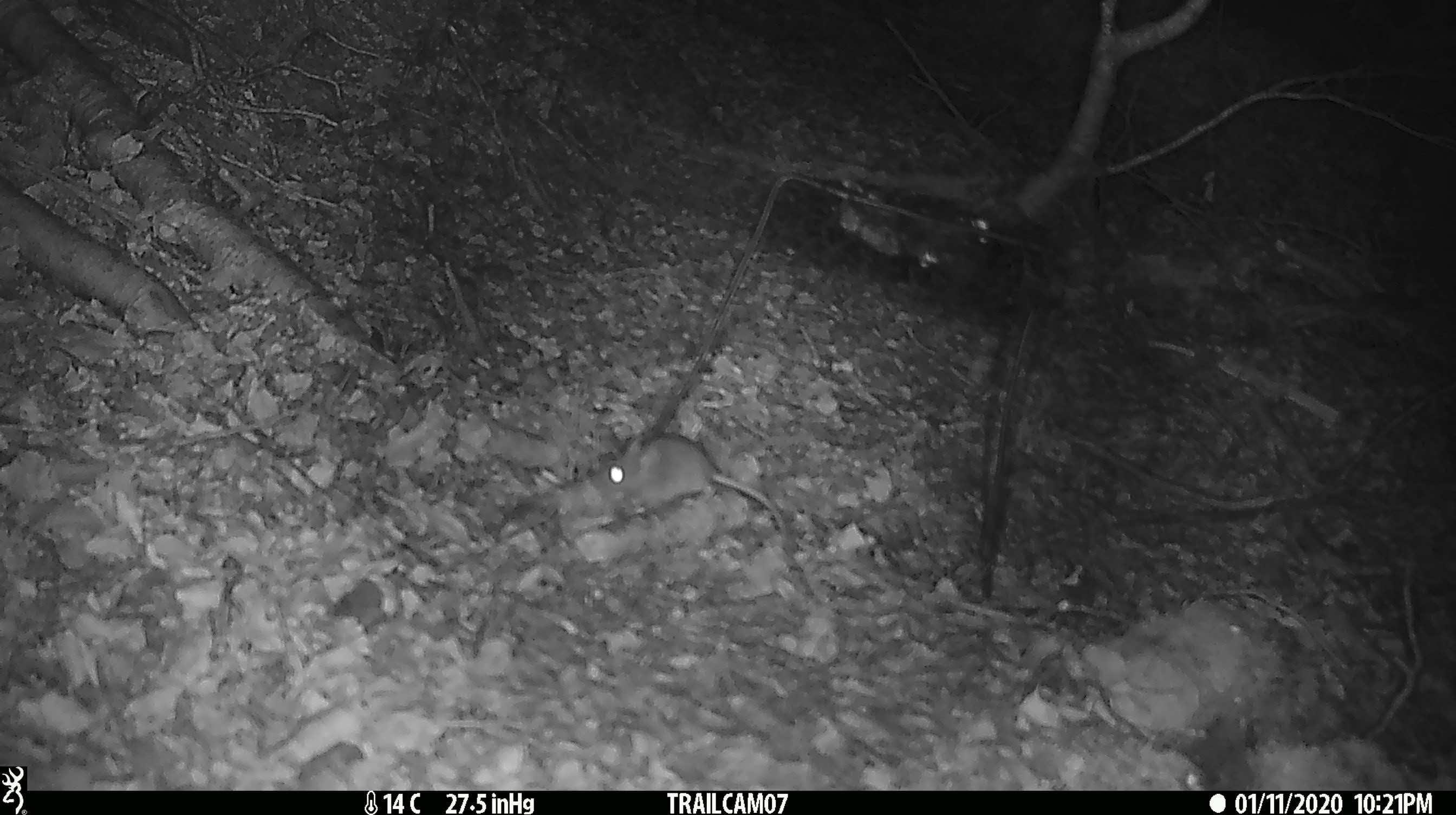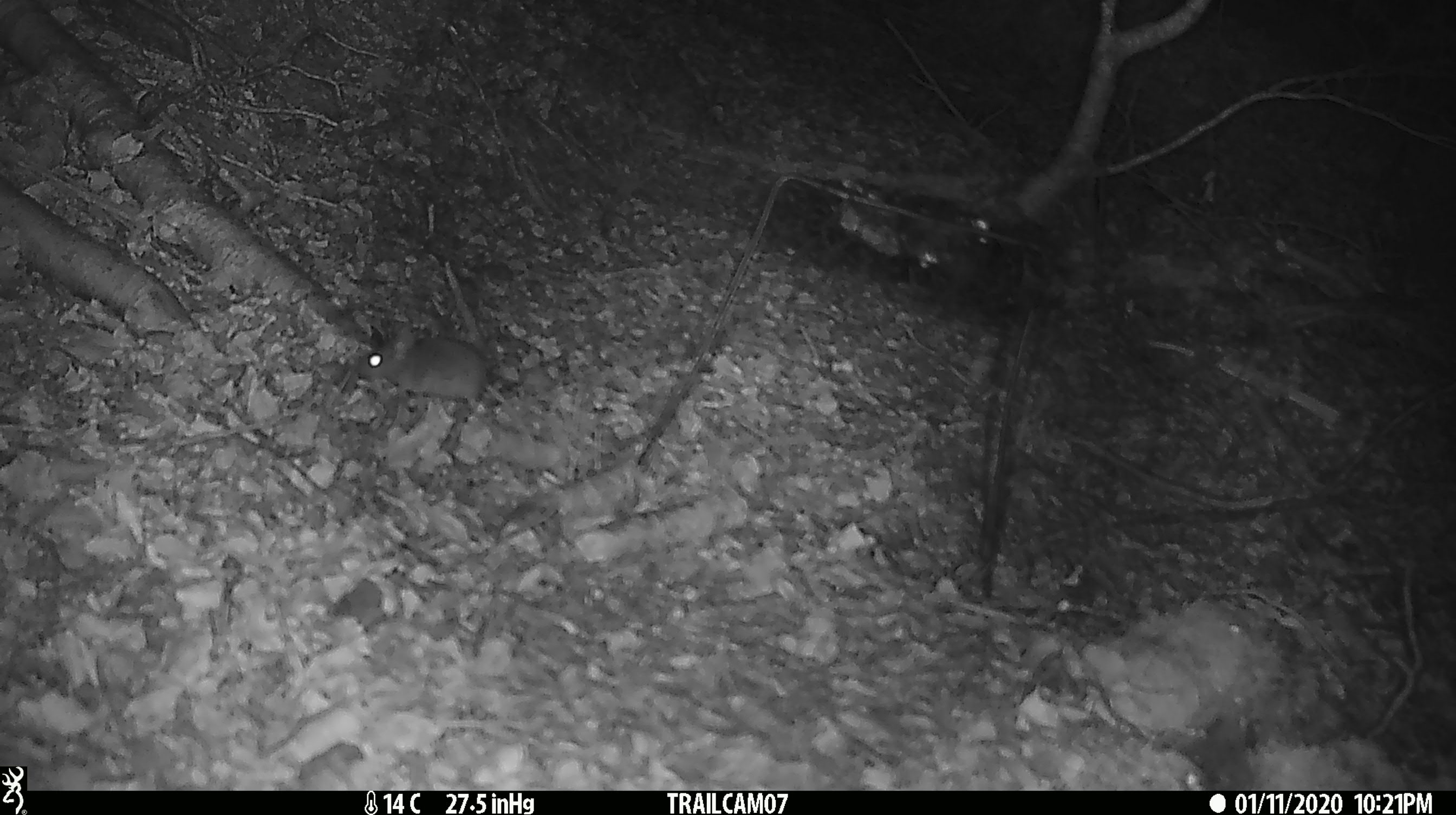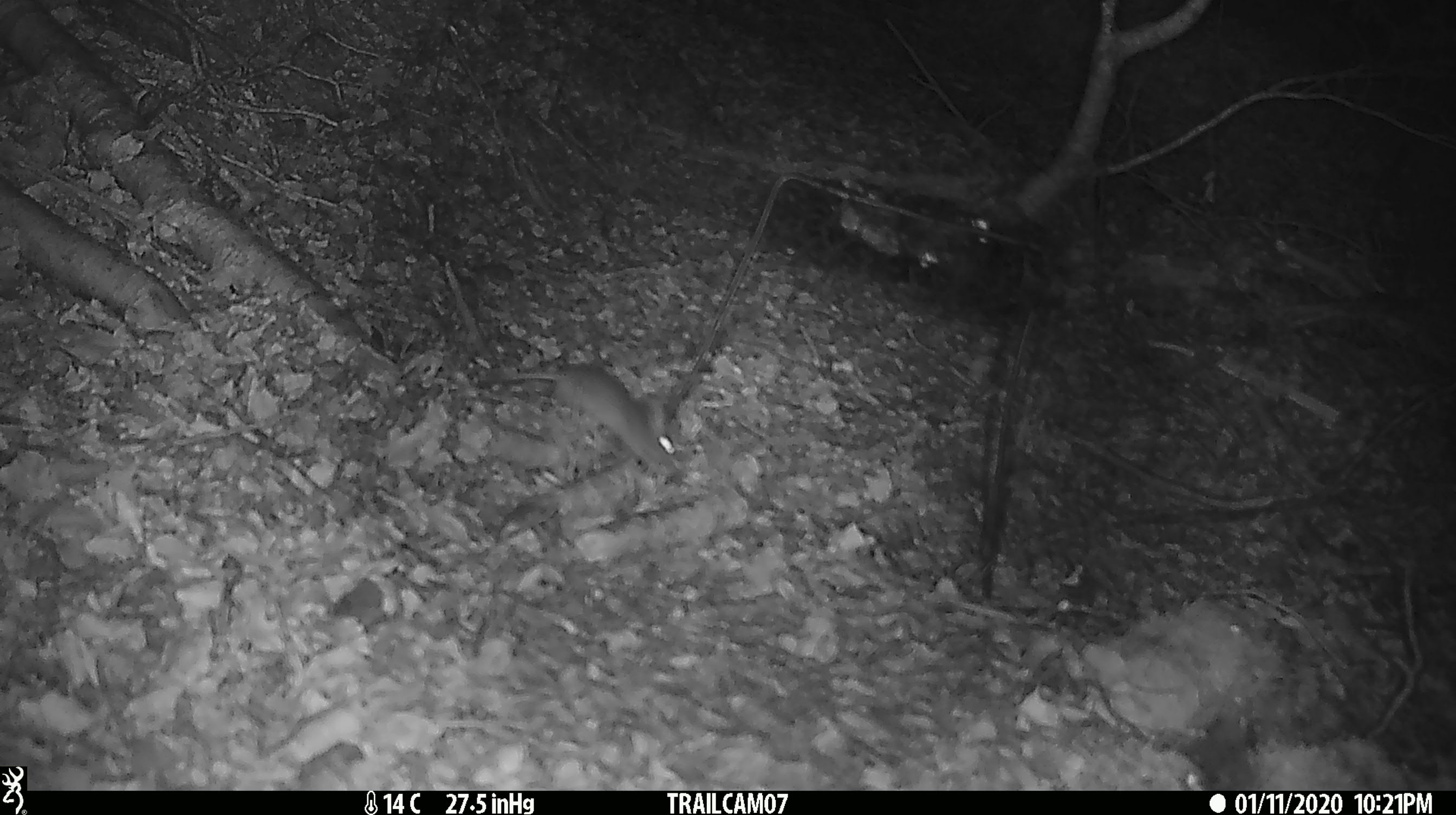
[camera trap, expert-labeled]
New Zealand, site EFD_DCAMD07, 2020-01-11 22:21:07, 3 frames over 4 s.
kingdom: Animalia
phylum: Chordata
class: Mammalia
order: Rodentia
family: Muridae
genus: Mus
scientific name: Mus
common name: mouse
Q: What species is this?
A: Mouse (Mus).